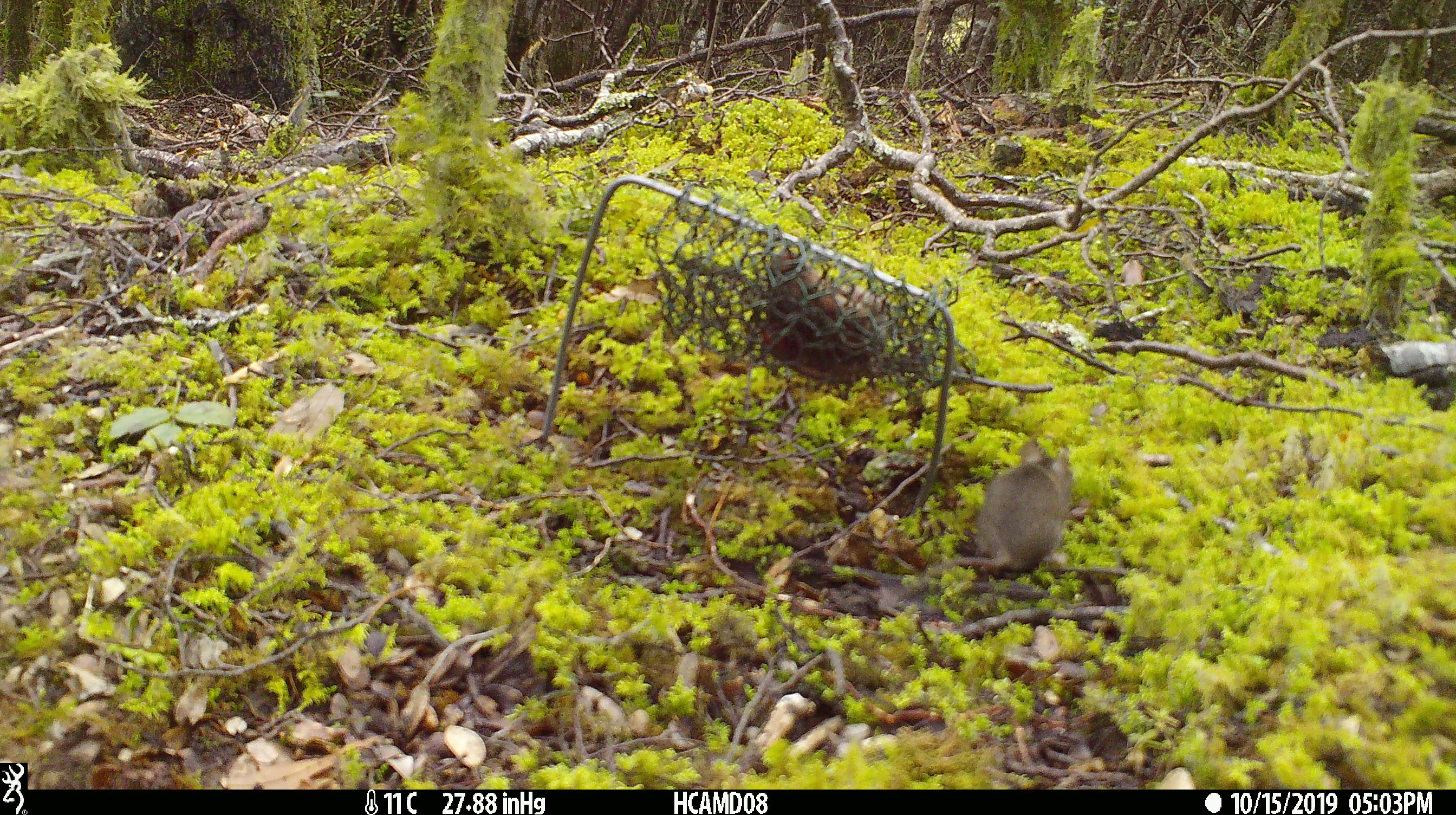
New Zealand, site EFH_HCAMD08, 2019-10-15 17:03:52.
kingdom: Animalia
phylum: Chordata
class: Mammalia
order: Rodentia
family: Muridae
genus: Mus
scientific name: Mus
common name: mouse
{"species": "mouse (Mus)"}